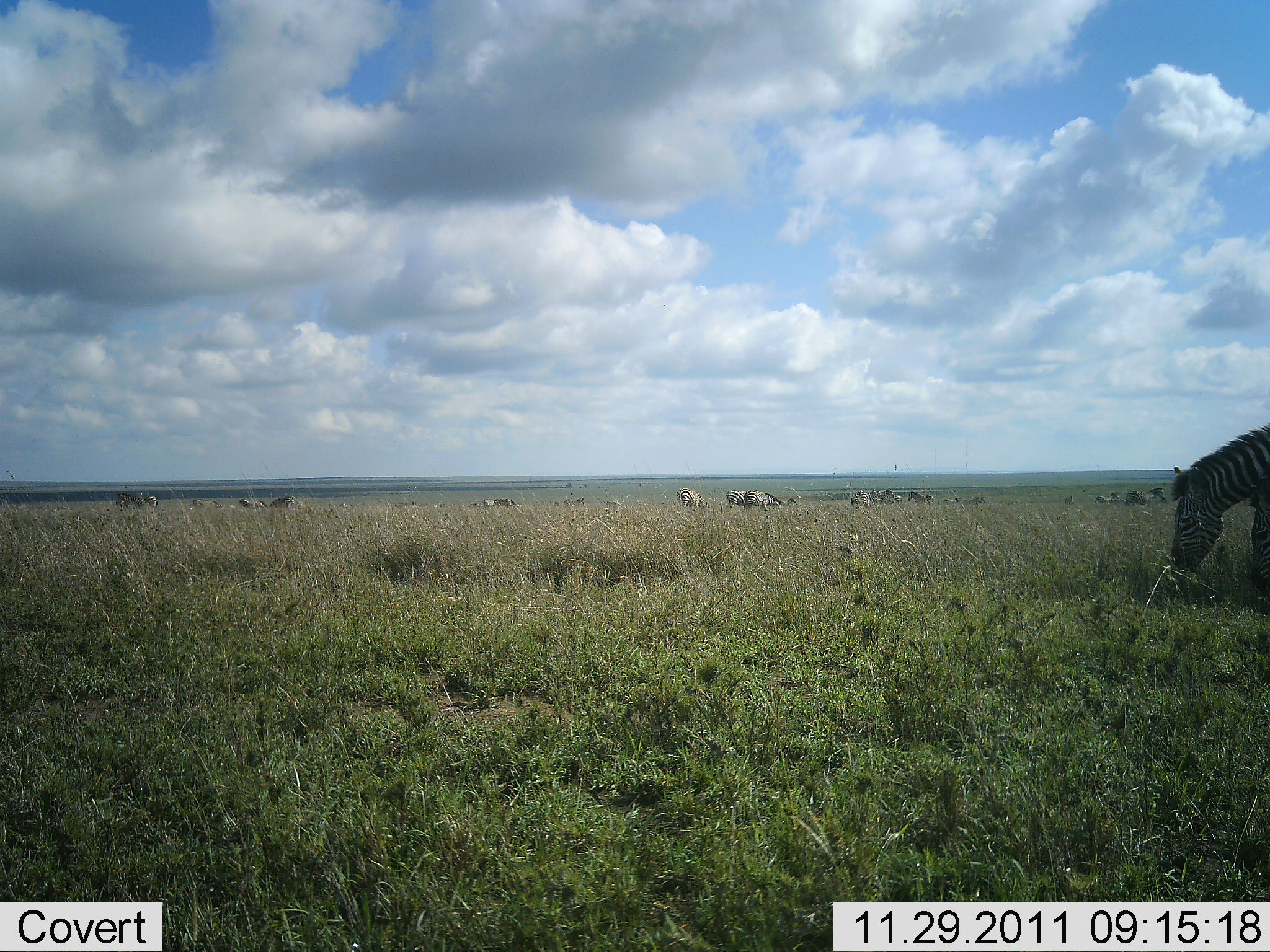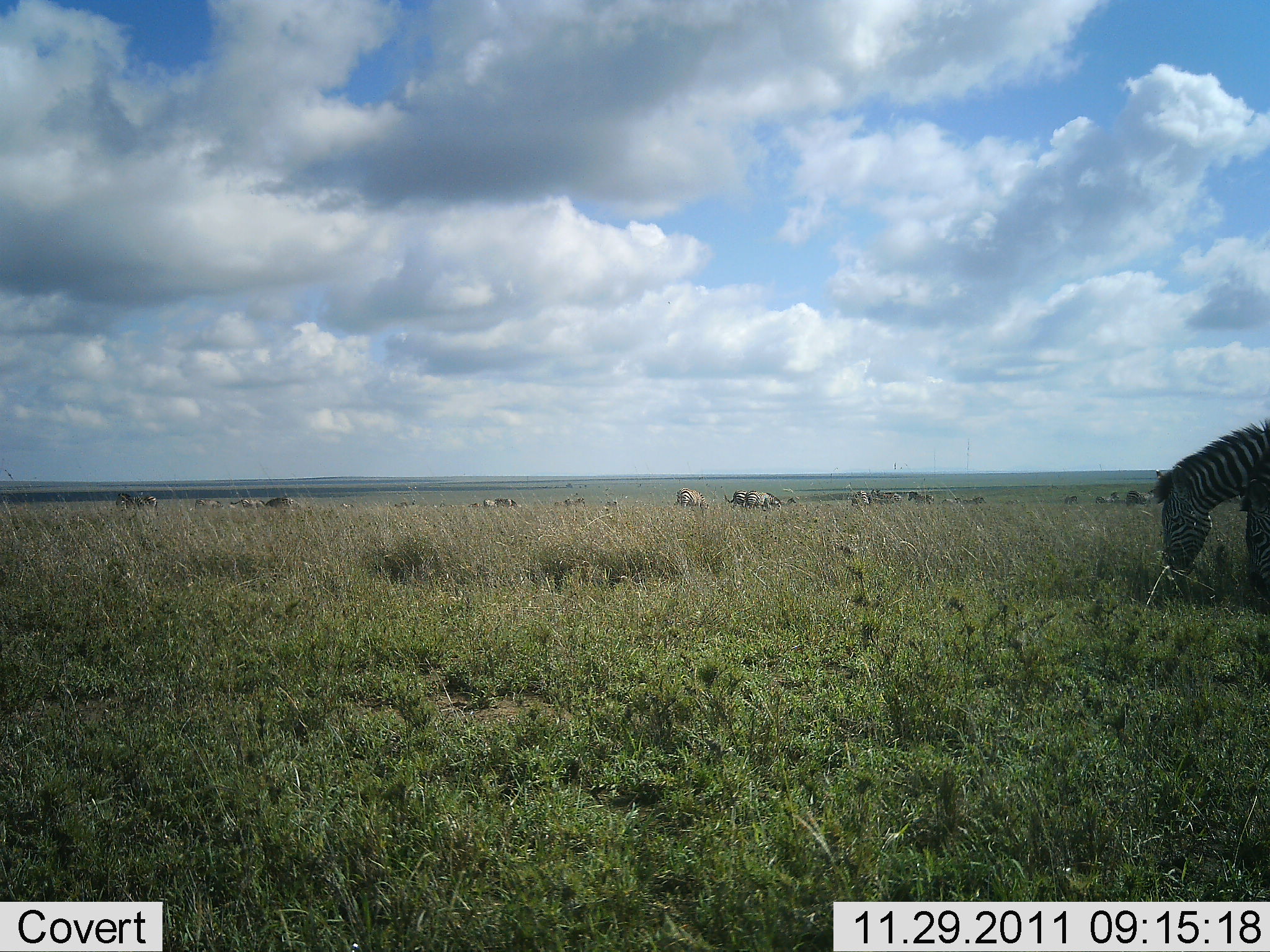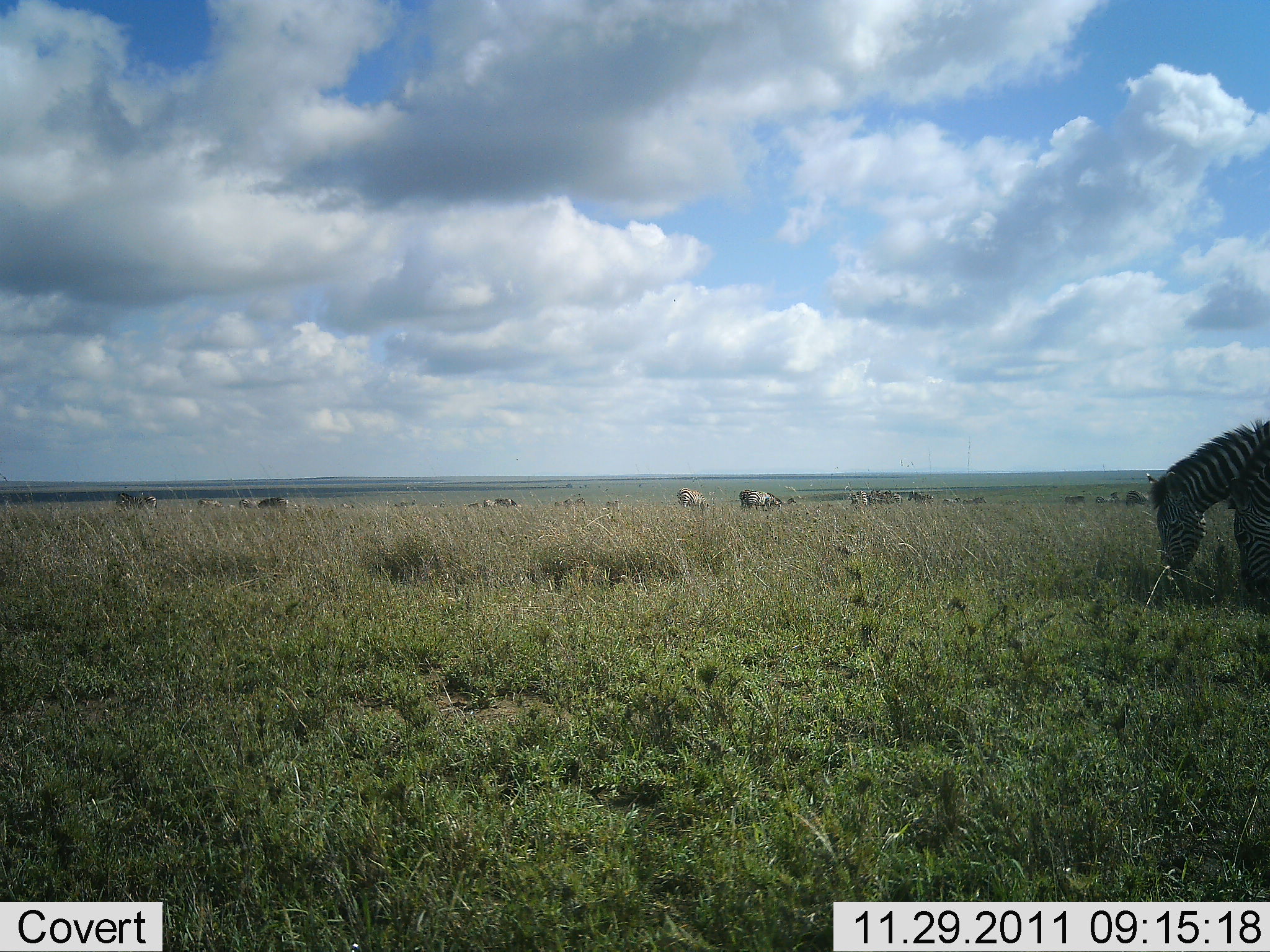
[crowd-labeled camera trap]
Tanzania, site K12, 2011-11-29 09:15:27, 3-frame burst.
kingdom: Animalia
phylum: Chordata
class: Mammalia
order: Perissodactyla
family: Equidae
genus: Equus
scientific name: Equus quagga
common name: plains zebra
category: zebra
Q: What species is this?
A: Zebra (plains zebra) (Equus quagga).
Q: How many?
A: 2.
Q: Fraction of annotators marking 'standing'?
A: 5%.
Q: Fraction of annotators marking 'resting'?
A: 0%.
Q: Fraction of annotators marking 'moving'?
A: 15%.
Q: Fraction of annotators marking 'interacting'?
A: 0%.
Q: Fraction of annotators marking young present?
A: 0%.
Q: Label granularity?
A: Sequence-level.